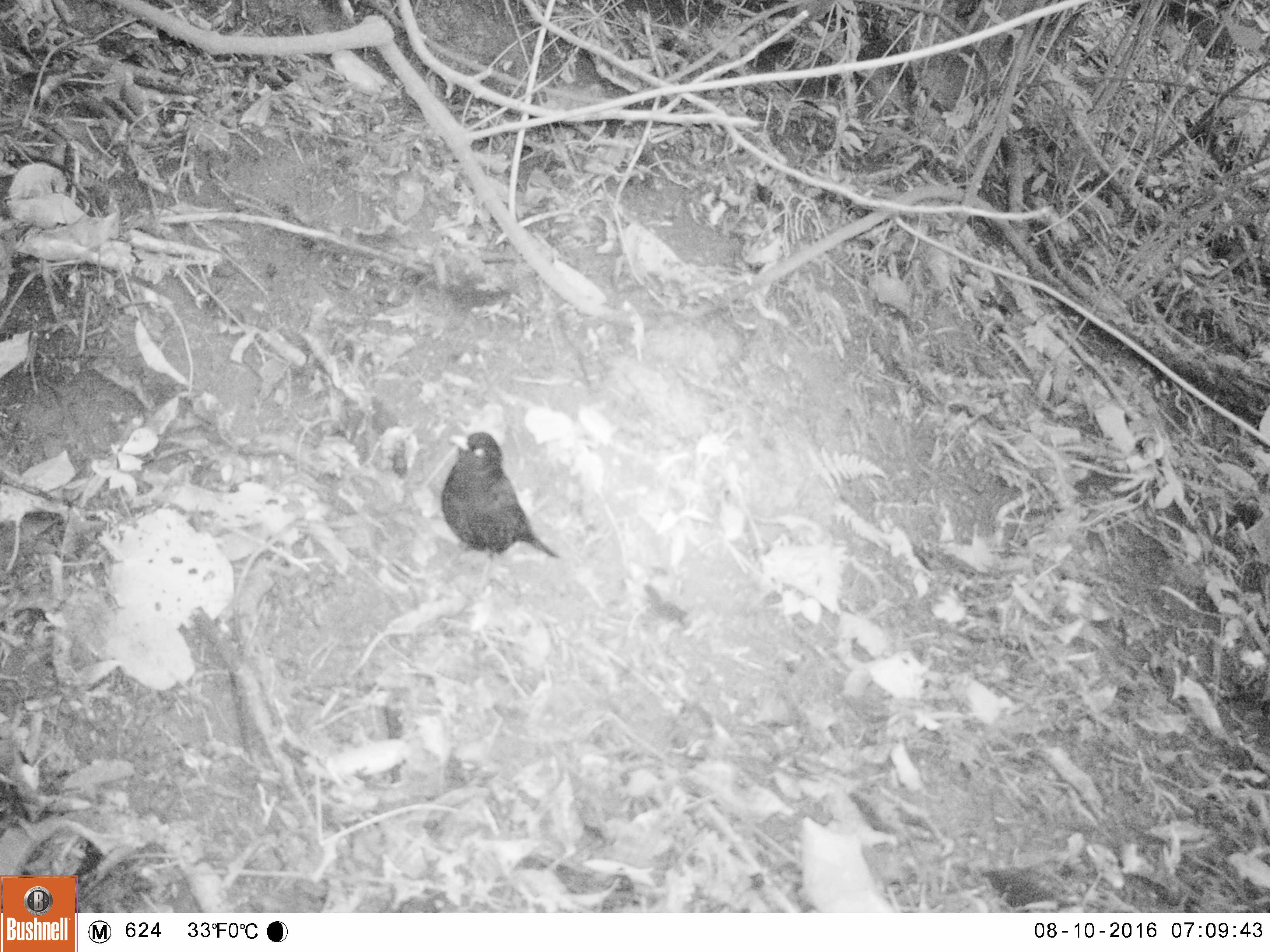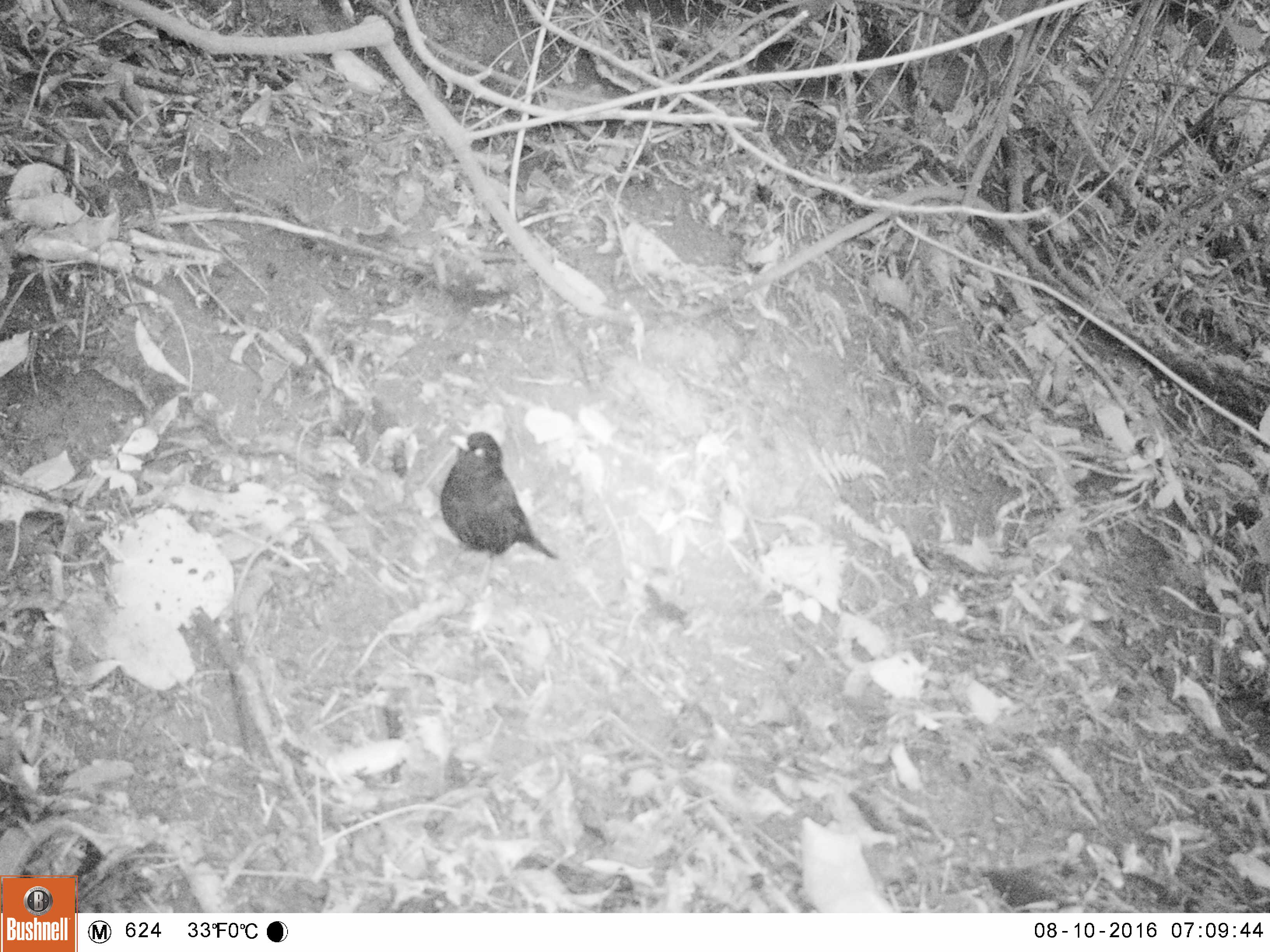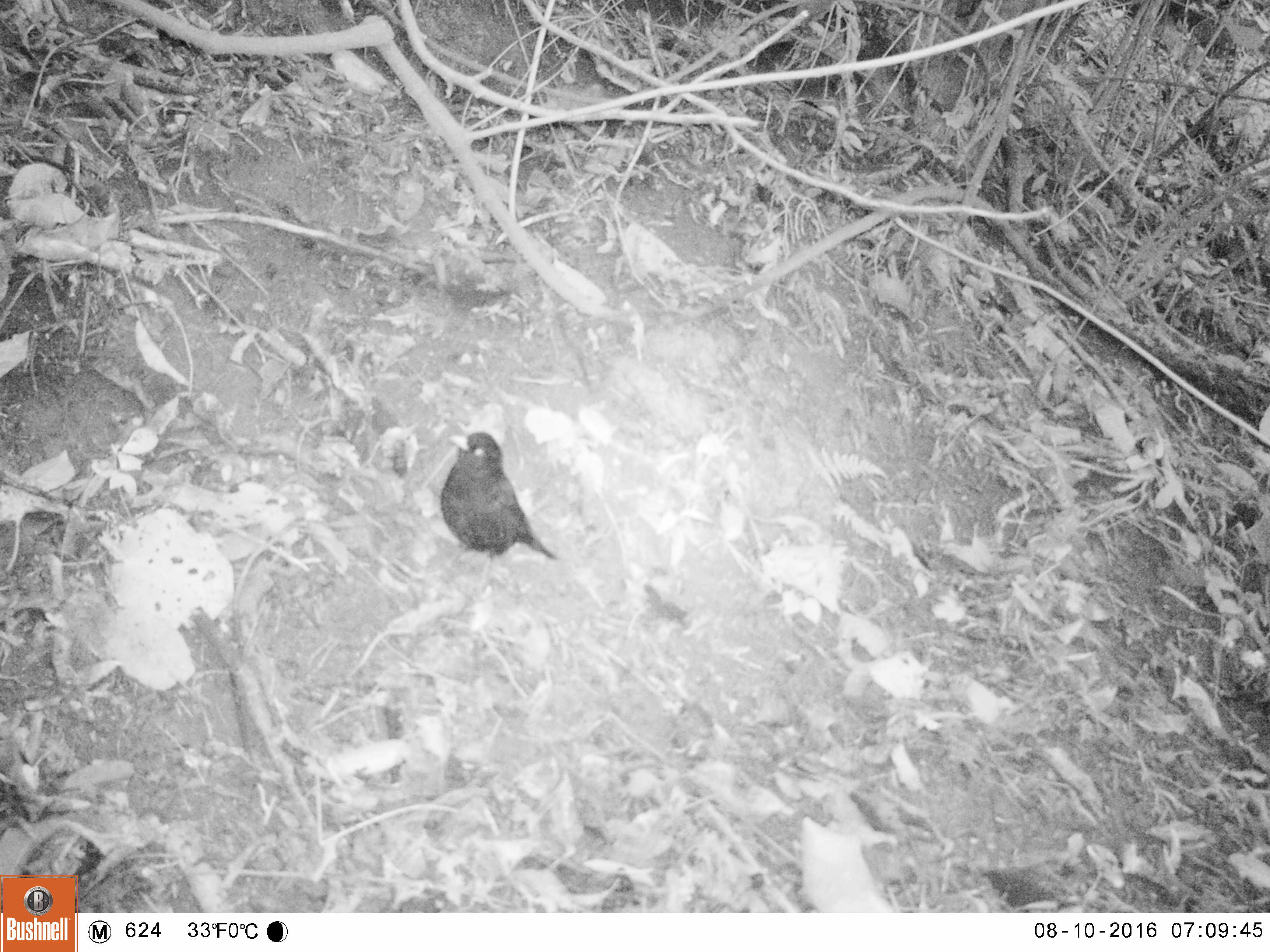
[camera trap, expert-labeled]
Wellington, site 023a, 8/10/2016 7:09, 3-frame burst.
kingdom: Animalia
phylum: Chordata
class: Aves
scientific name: Aves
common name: bird